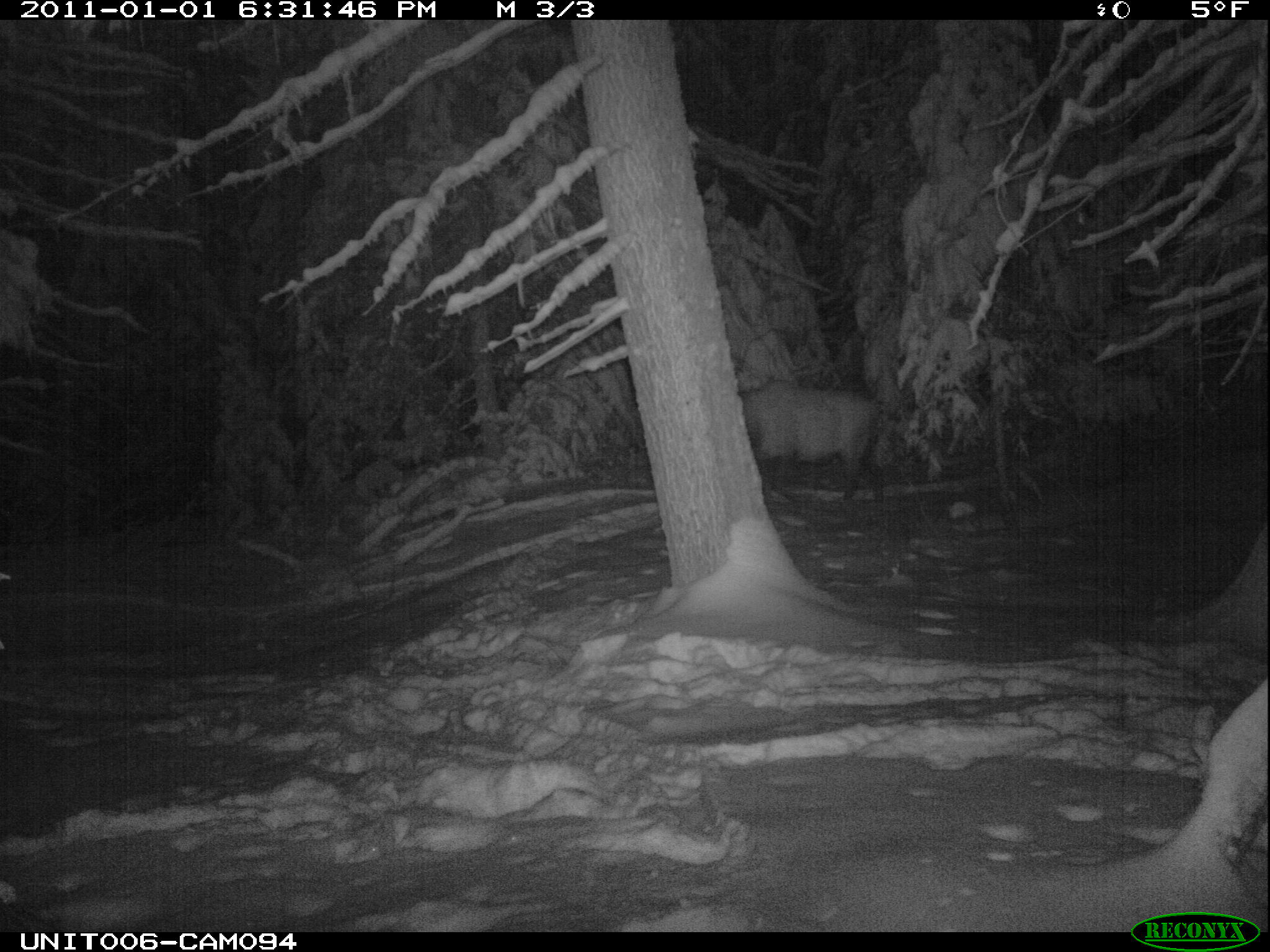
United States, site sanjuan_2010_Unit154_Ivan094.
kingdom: Animalia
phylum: Chordata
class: Mammalia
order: Artiodactyla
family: Cervidae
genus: Cervus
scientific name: Cervus elaphus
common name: red deer